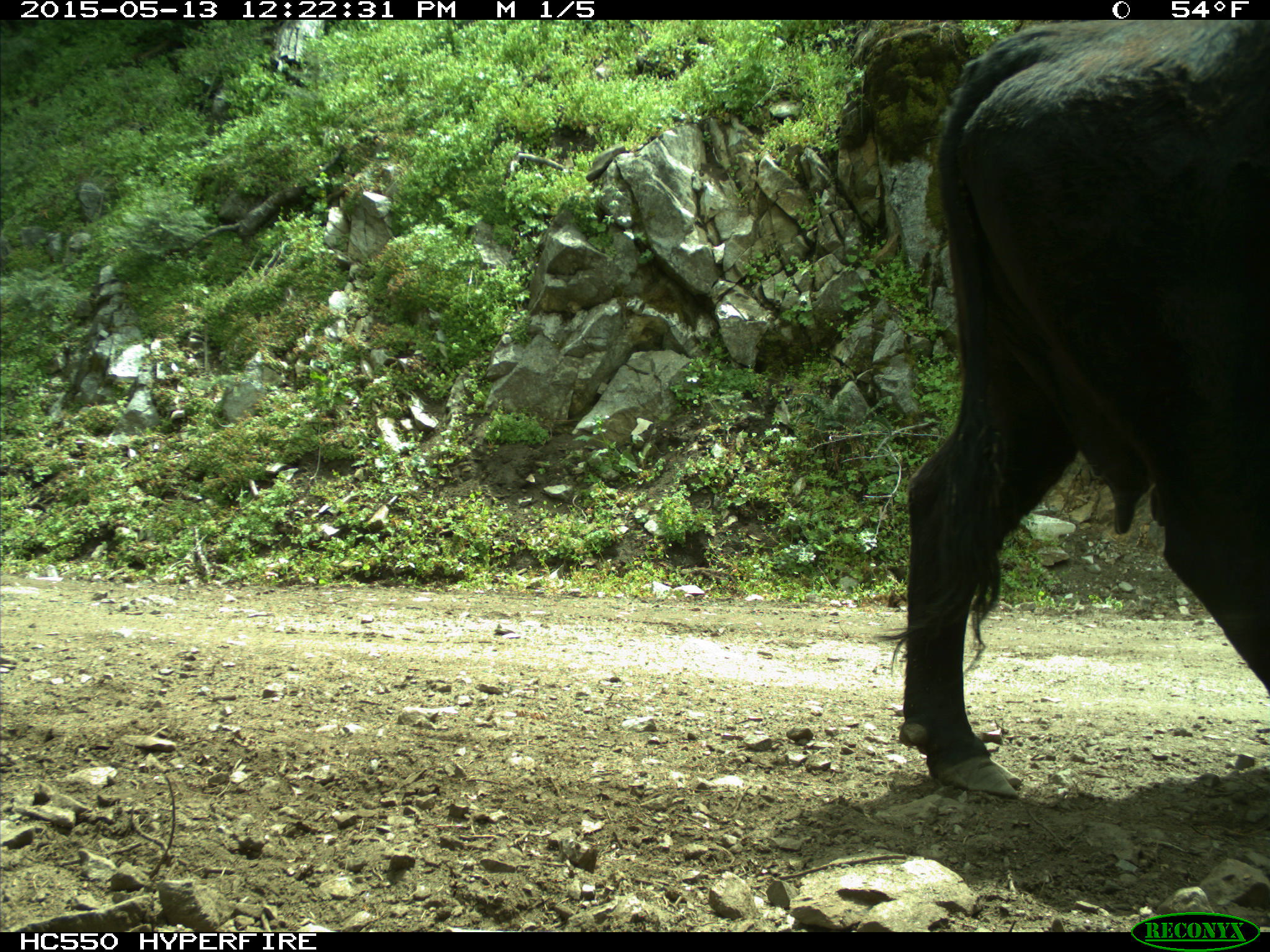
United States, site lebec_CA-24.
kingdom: Animalia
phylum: Chordata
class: Mammalia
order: Artiodactyla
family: Bovidae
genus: Bos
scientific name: Bos taurus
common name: domestic cow